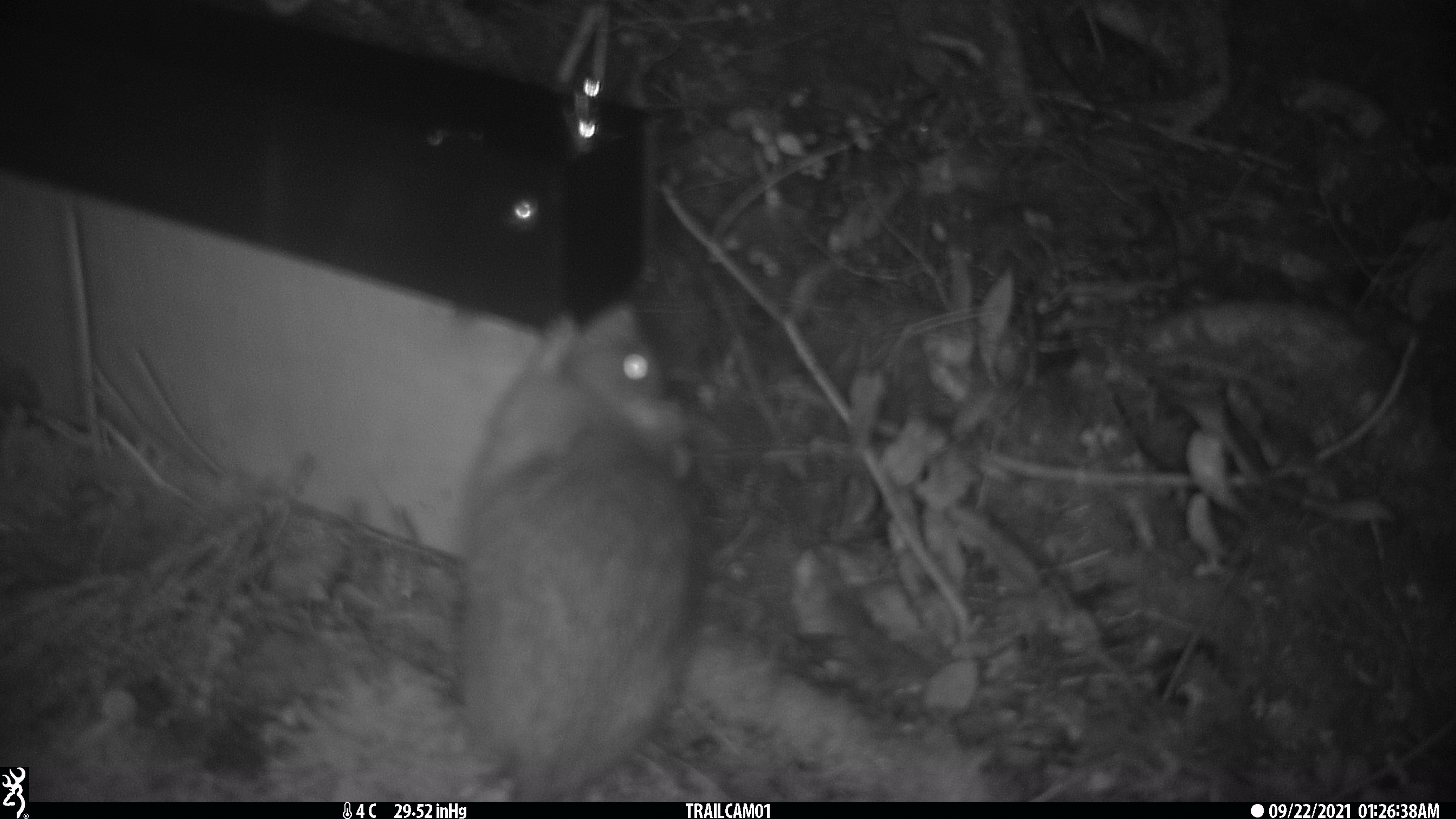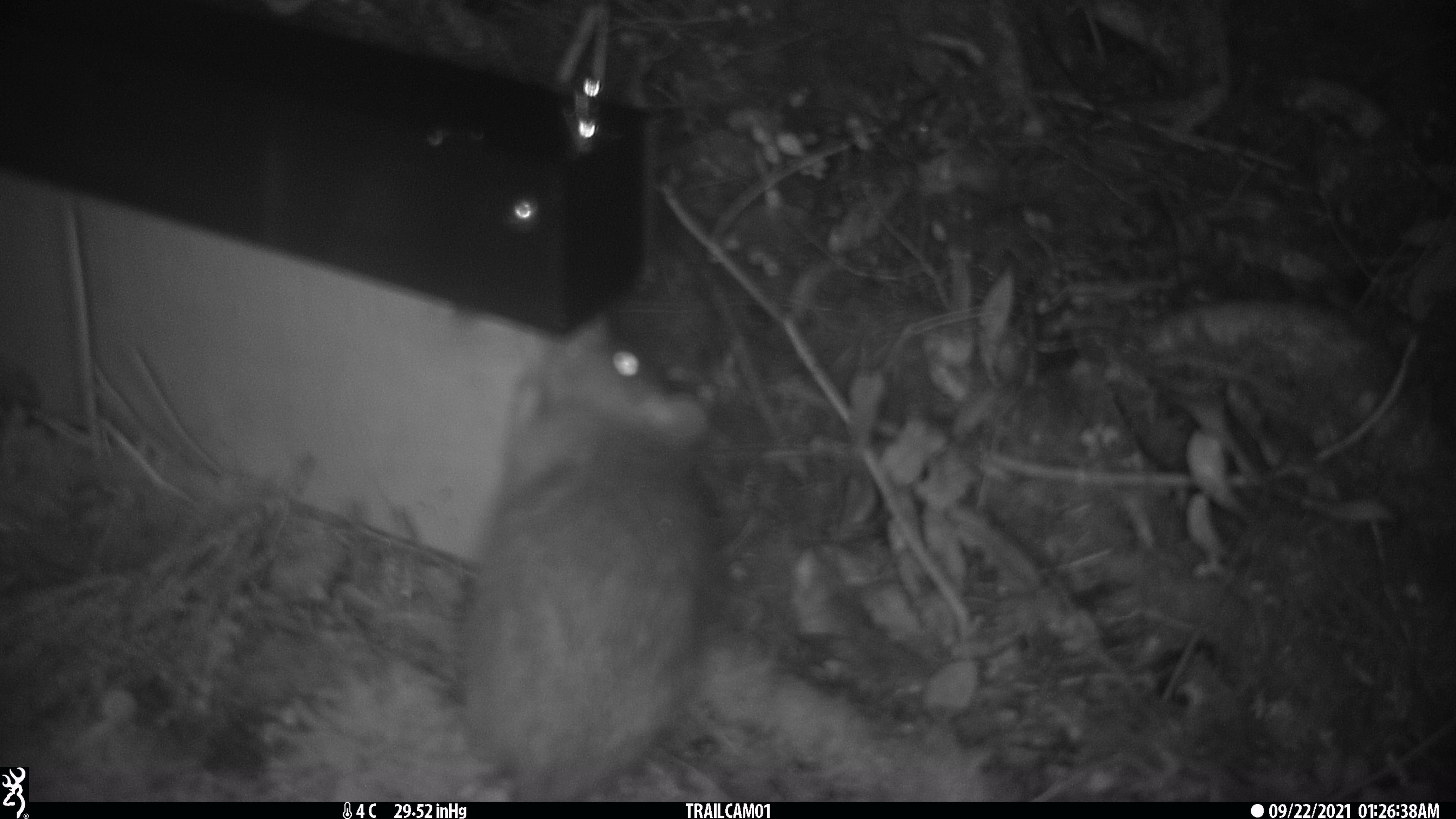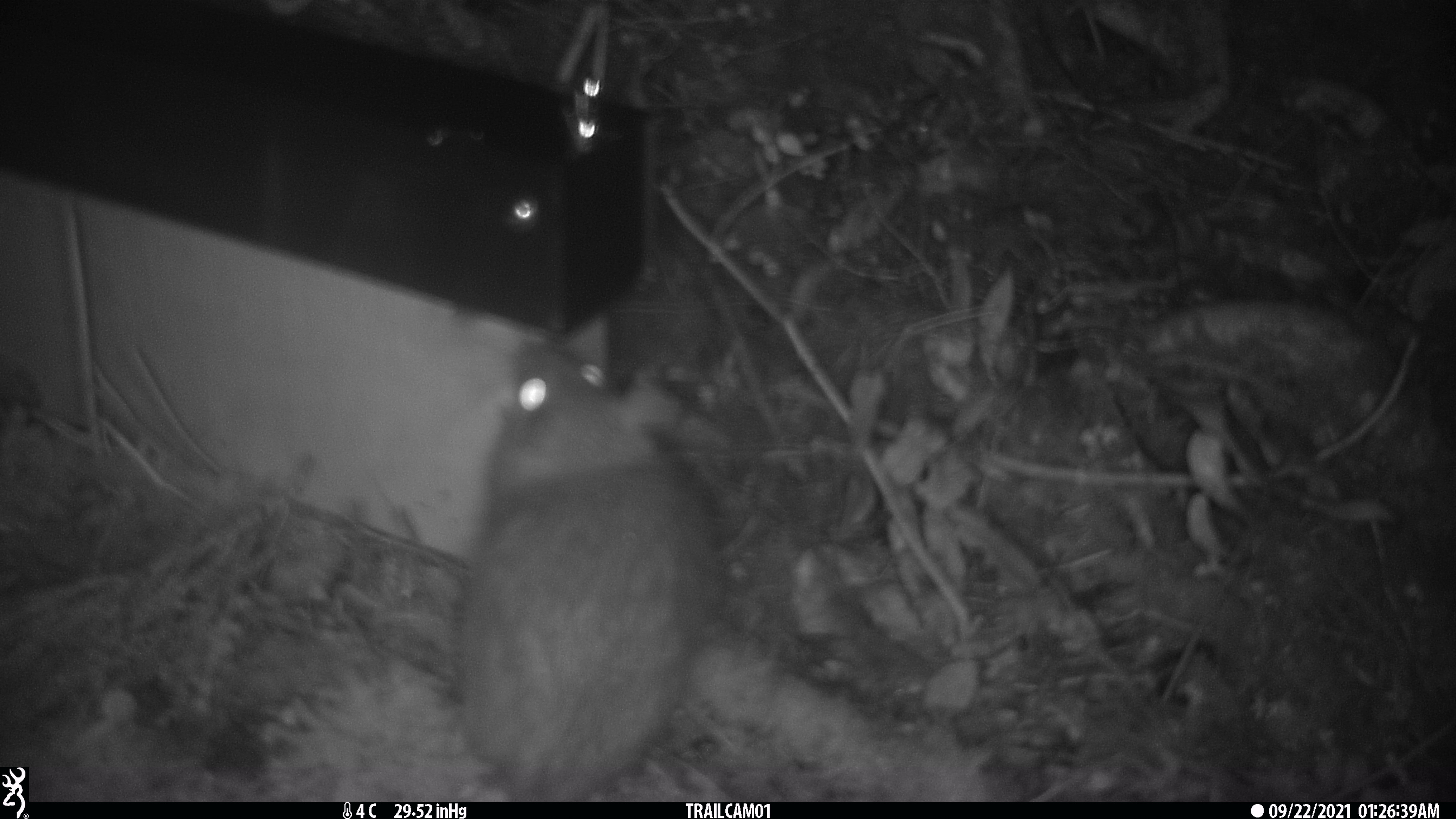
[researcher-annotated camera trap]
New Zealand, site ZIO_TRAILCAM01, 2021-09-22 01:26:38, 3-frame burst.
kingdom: Animalia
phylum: Chordata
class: Mammalia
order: Rodentia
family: Muridae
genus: Rattus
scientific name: Rattus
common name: rat